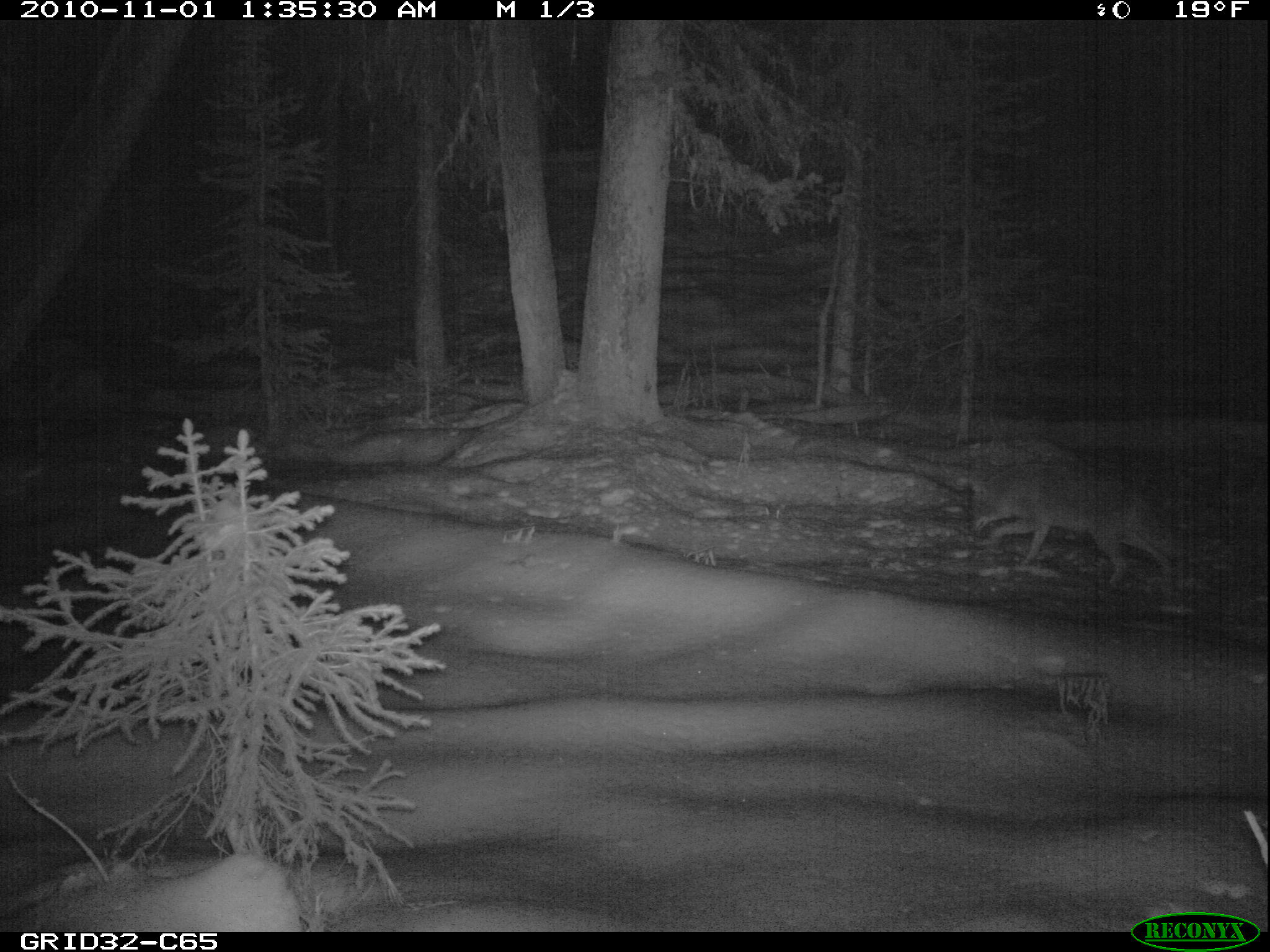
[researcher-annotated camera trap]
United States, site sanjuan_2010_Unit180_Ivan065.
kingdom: Animalia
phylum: Chordata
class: Mammalia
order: Carnivora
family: Canidae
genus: Canis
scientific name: Canis latrans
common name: coyote